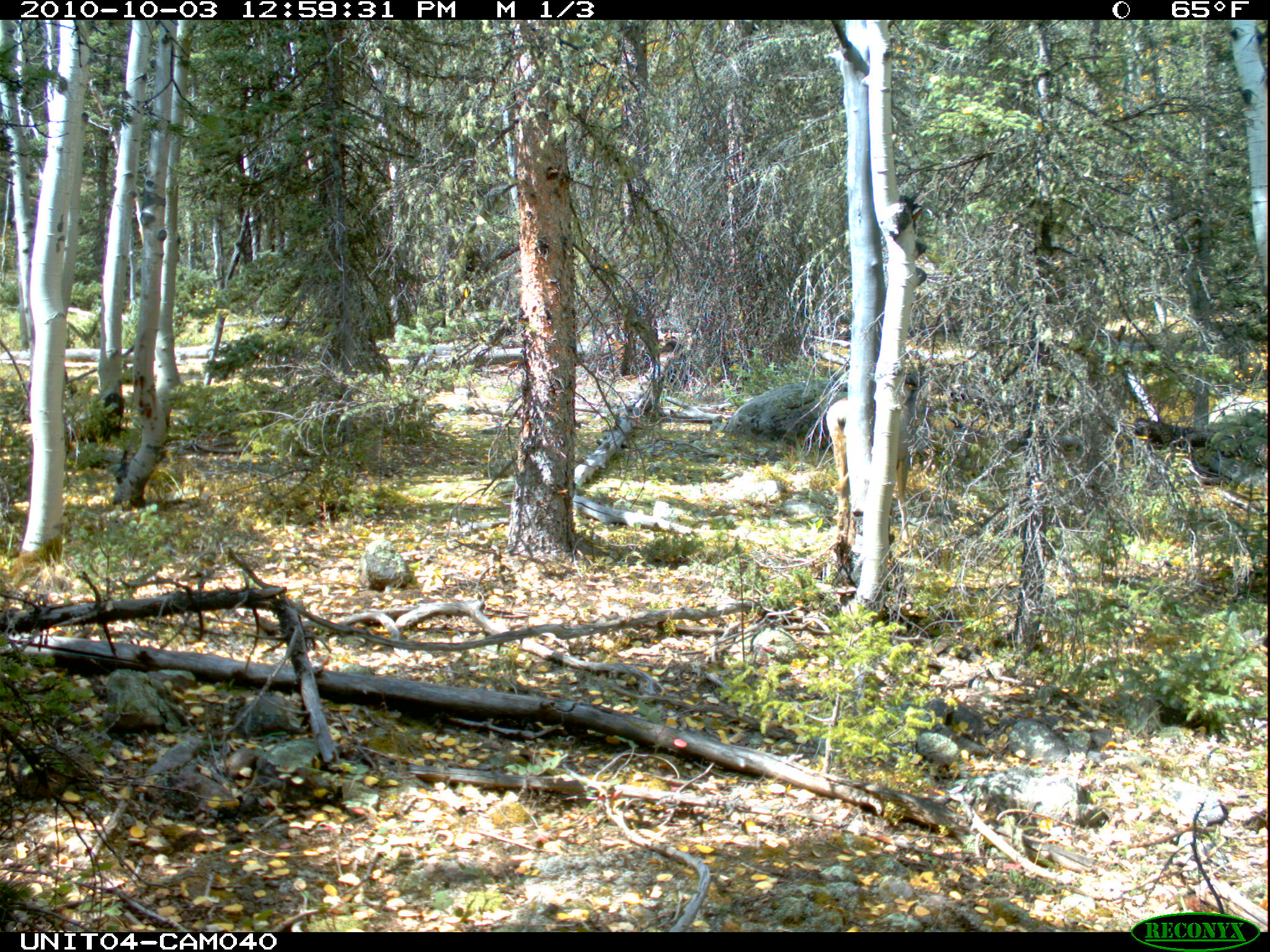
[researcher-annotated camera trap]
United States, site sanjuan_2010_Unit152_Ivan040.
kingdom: Animalia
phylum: Chordata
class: Mammalia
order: Artiodactyla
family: Cervidae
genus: Odocoileus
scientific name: Odocoileus hemionus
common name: mule deer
Odocoileus hemionus (mule deer).